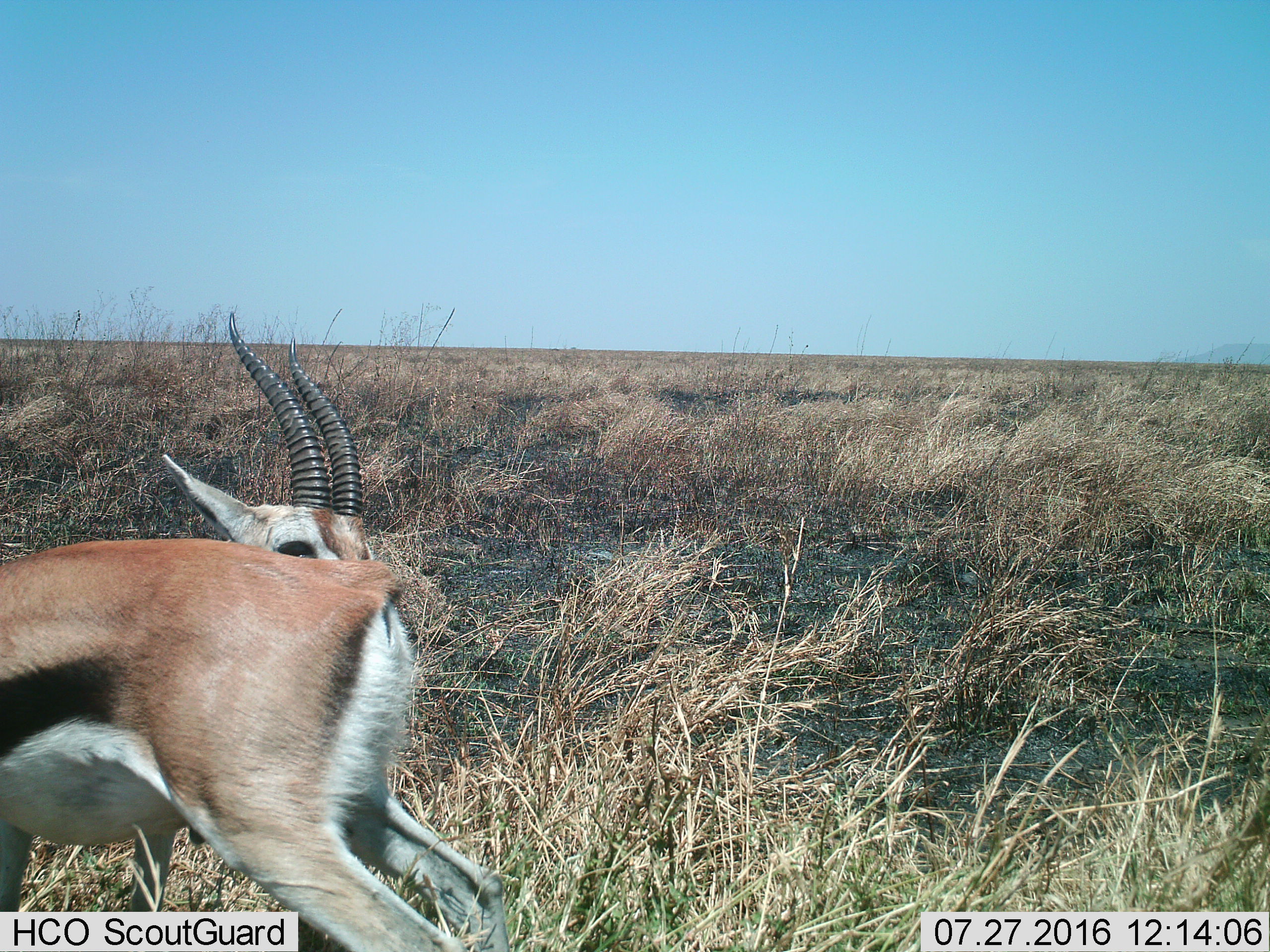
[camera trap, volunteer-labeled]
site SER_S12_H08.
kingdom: Animalia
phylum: Chordata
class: Mammalia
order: Artiodactyla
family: Bovidae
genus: Eudorcas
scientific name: Eudorcas thomsonii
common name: thomson's gazelle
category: gazellethomsons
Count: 1.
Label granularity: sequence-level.